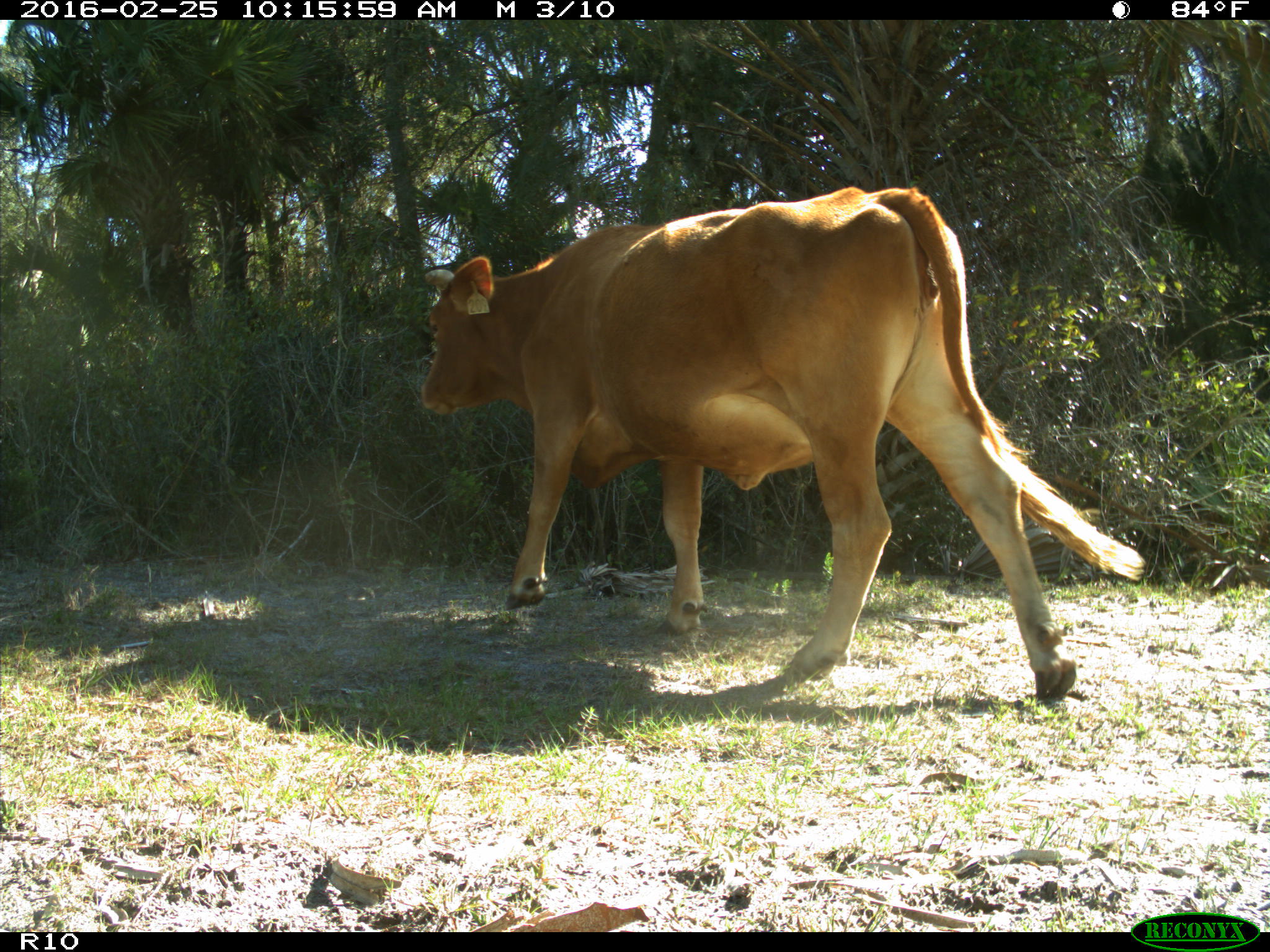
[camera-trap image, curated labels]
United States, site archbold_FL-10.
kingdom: Animalia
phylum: Chordata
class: Mammalia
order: Artiodactyla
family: Bovidae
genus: Bos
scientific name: Bos taurus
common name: domestic cow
Bos taurus (domestic cow).